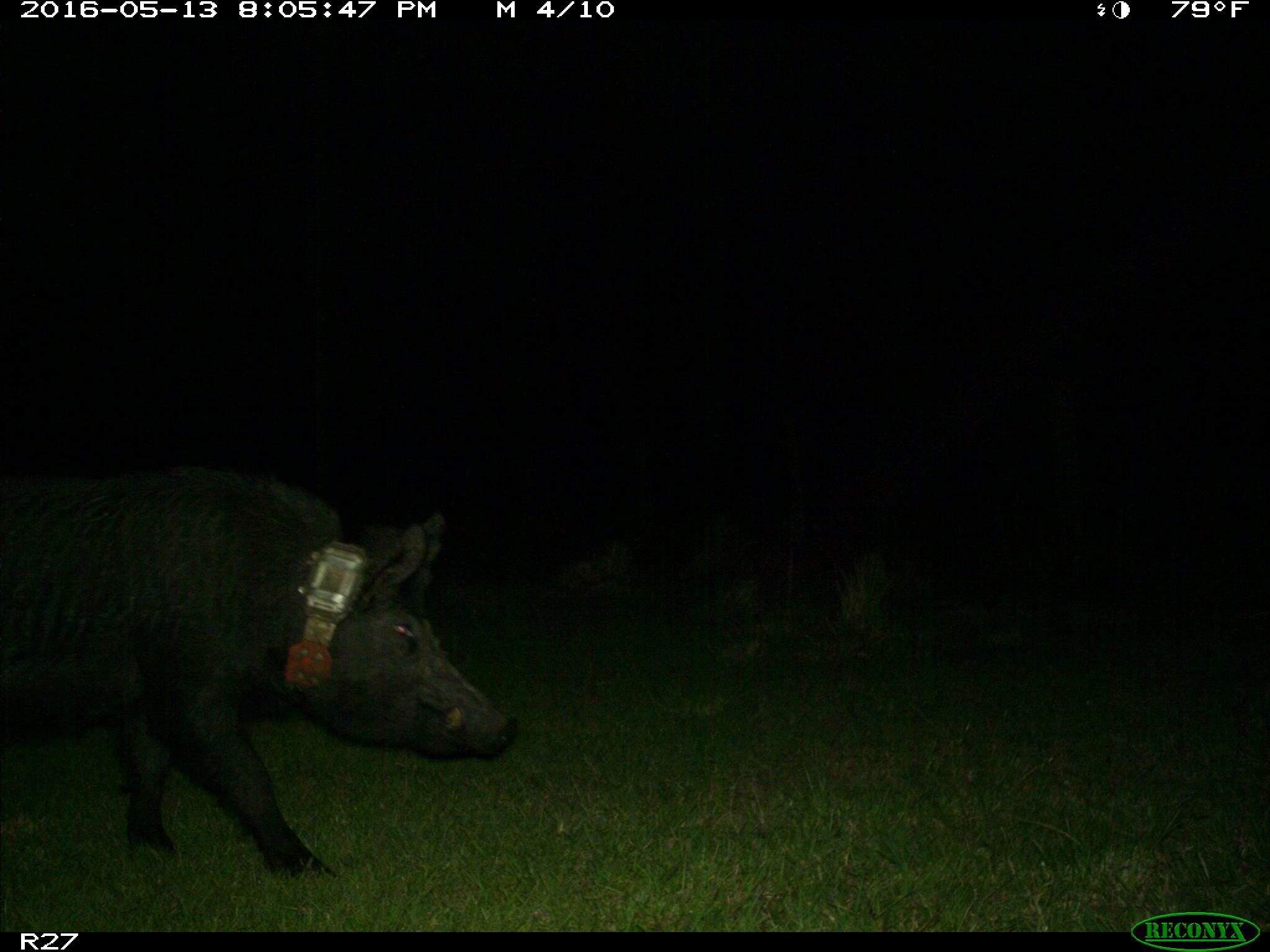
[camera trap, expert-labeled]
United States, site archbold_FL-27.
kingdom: Animalia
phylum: Chordata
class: Mammalia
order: Artiodactyla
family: Suidae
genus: Sus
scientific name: Sus scrofa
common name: wild boar